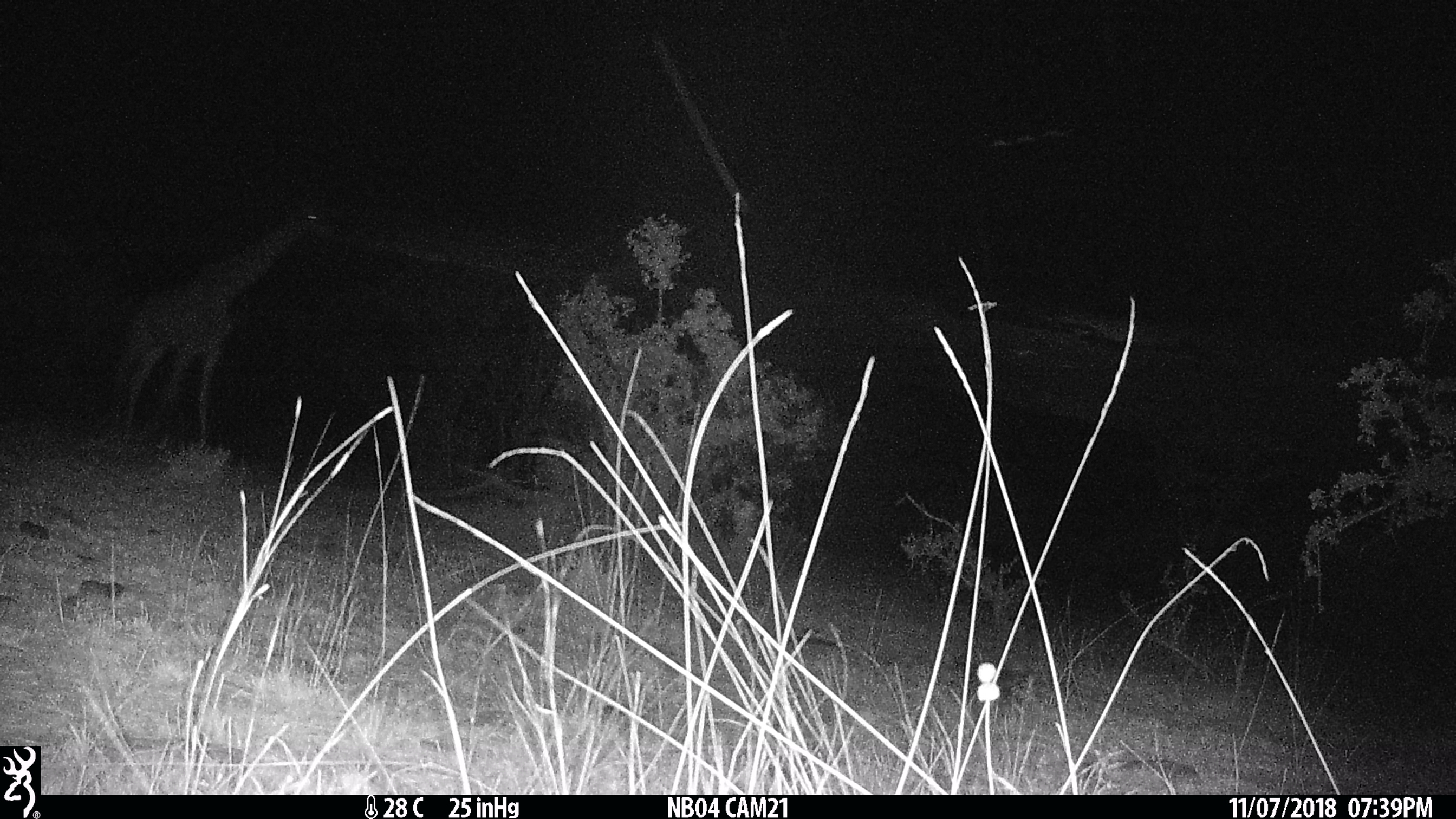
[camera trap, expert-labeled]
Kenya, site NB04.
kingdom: Animalia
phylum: Chordata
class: Mammalia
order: Artiodactyla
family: Giraffidae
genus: Giraffa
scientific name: Giraffa camelopardalis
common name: northern giraffe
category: giraffe